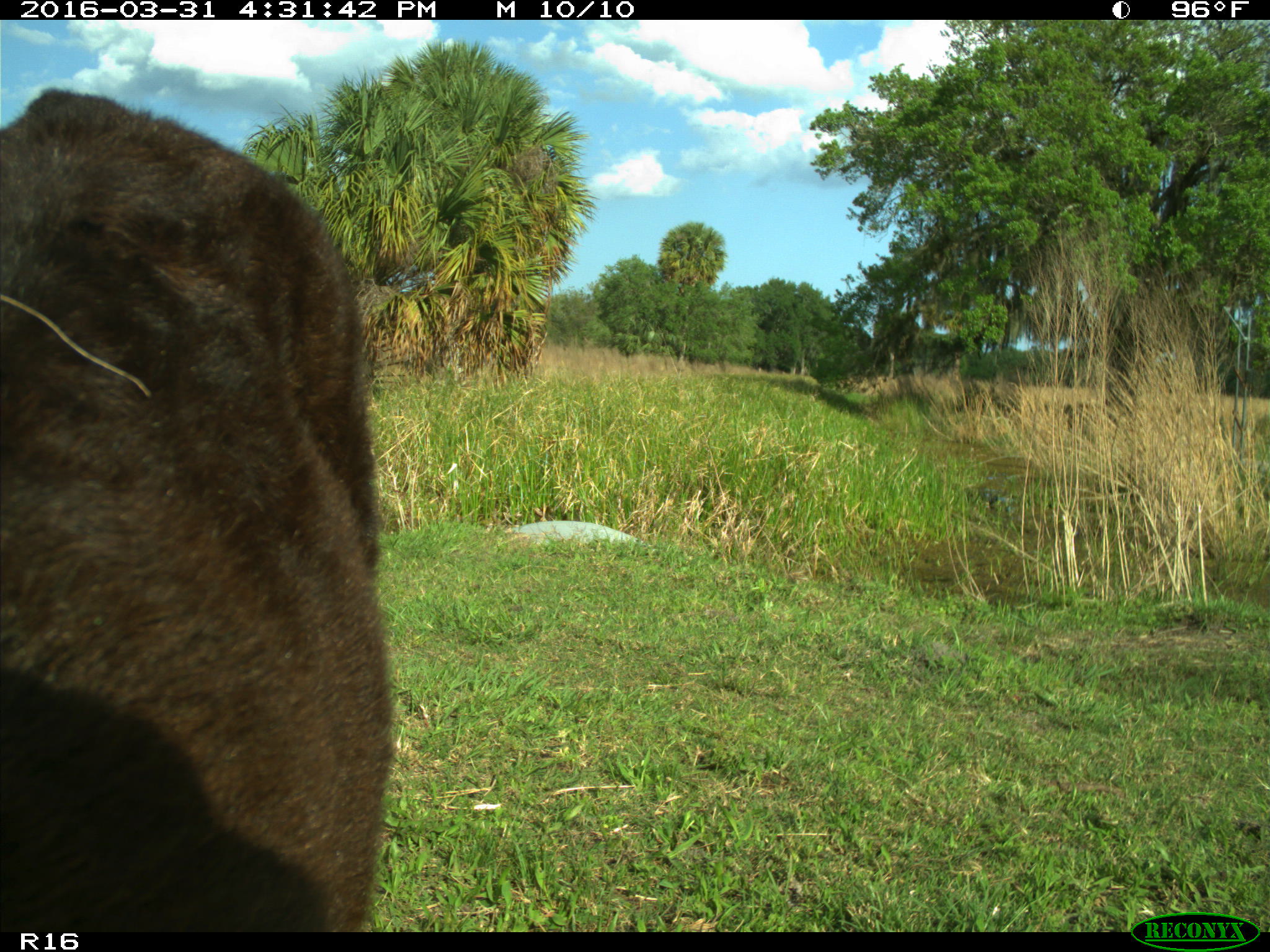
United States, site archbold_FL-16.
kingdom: Animalia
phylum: Chordata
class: Mammalia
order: Artiodactyla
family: Bovidae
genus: Bos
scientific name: Bos taurus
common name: domestic cow